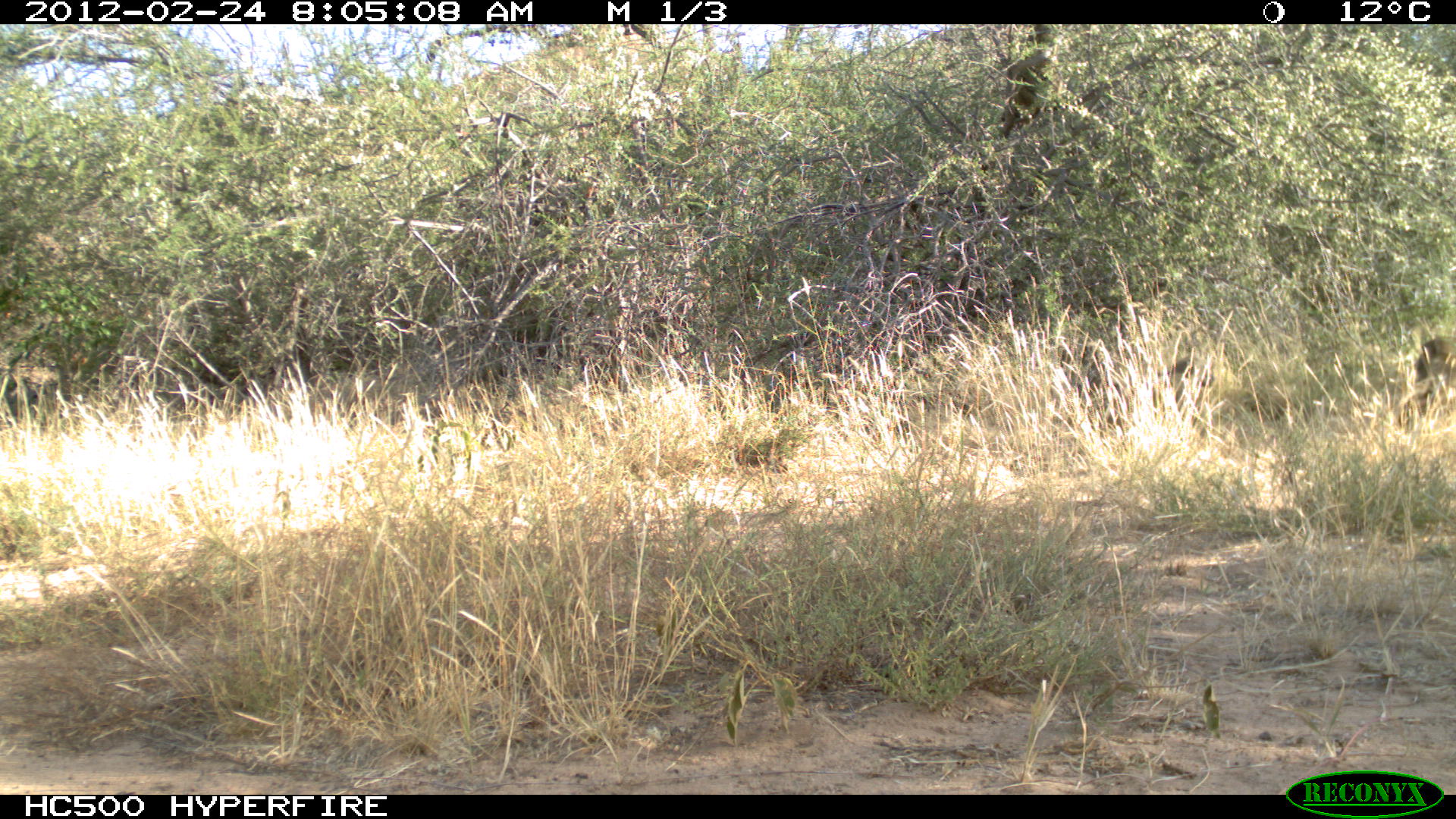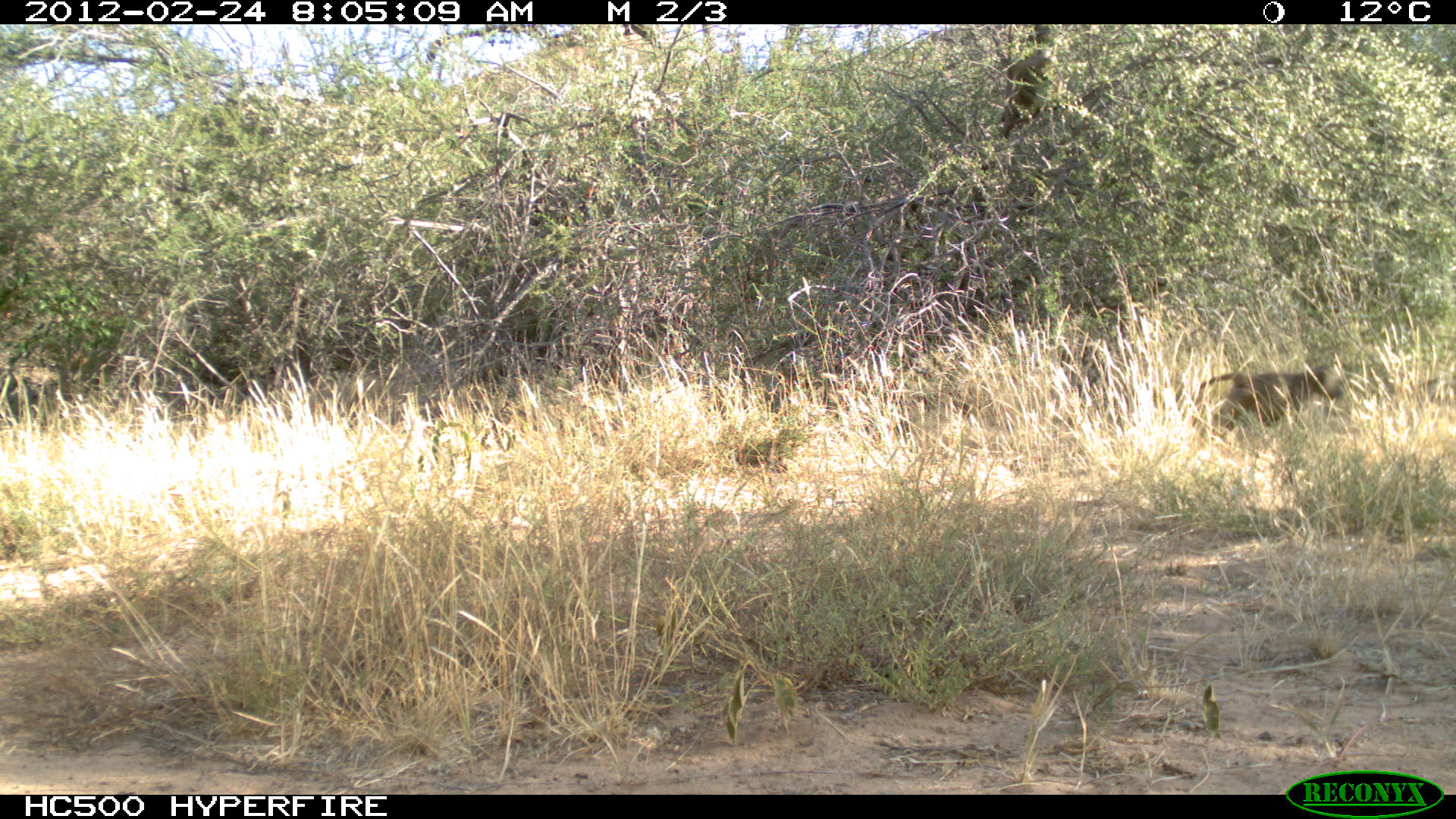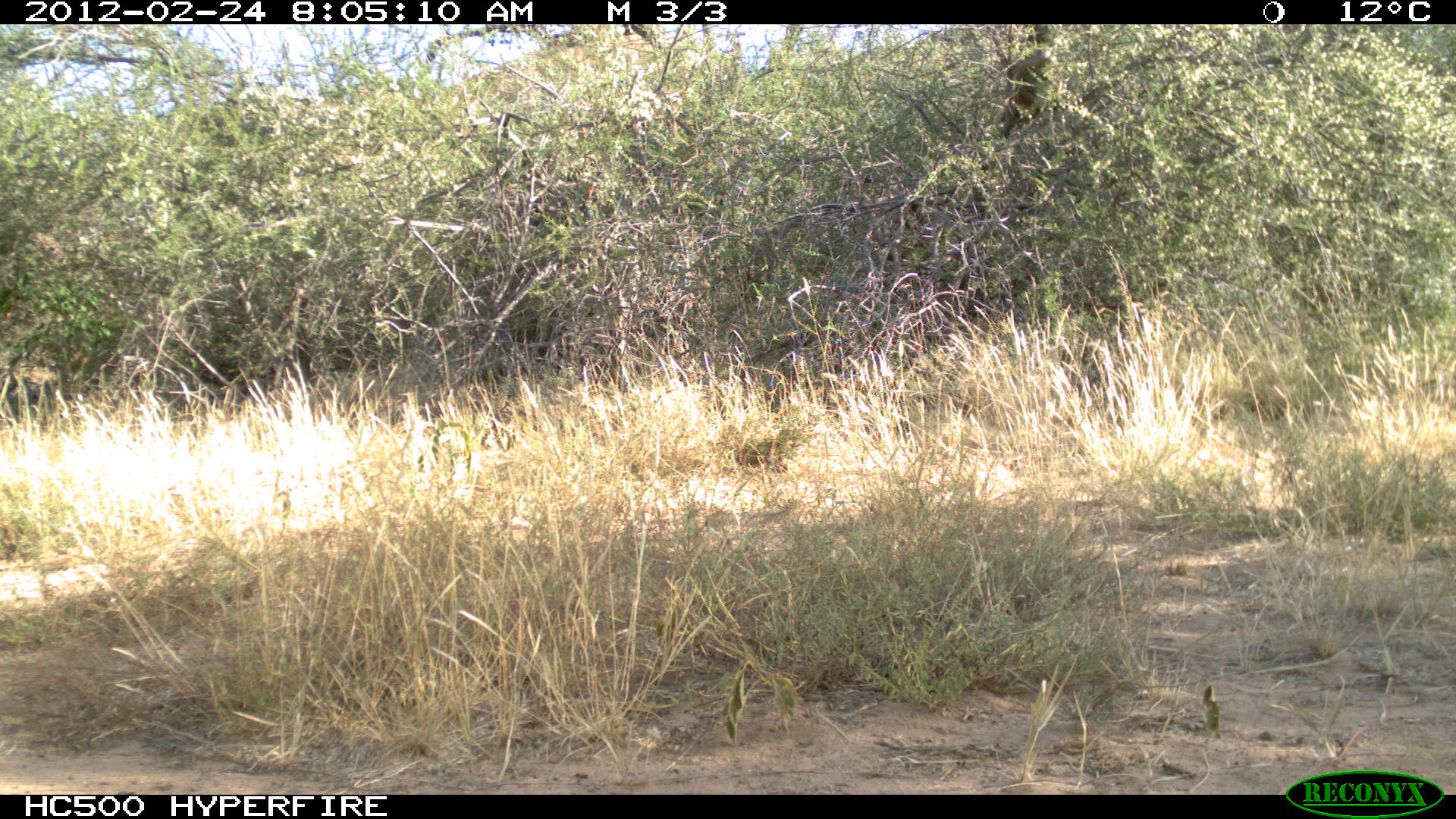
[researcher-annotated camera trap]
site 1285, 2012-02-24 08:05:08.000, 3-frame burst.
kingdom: Animalia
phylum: Chordata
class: Mammalia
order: Primates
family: Cercopithecidae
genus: Papio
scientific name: Papio anubis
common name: olive baboon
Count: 2.